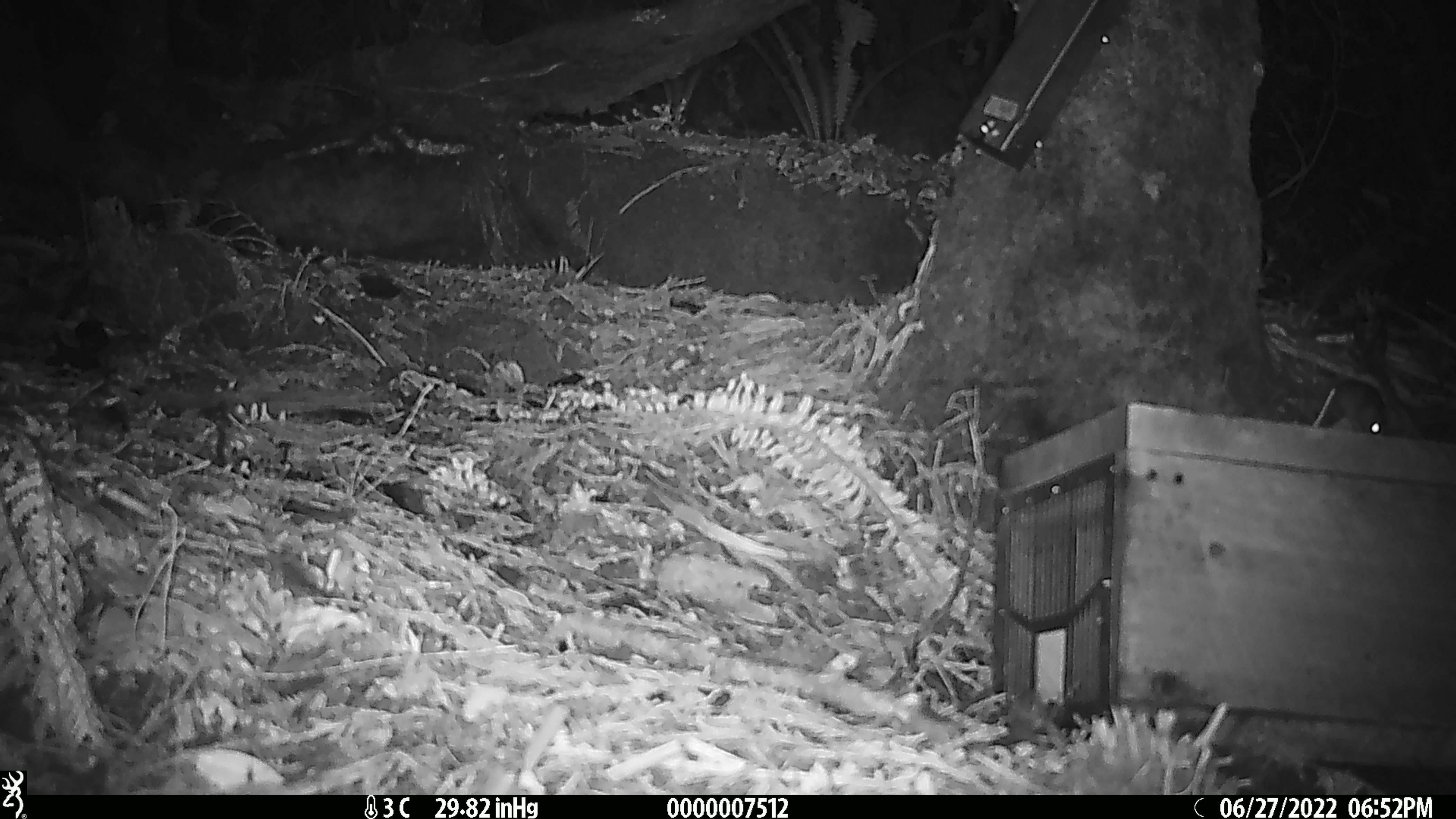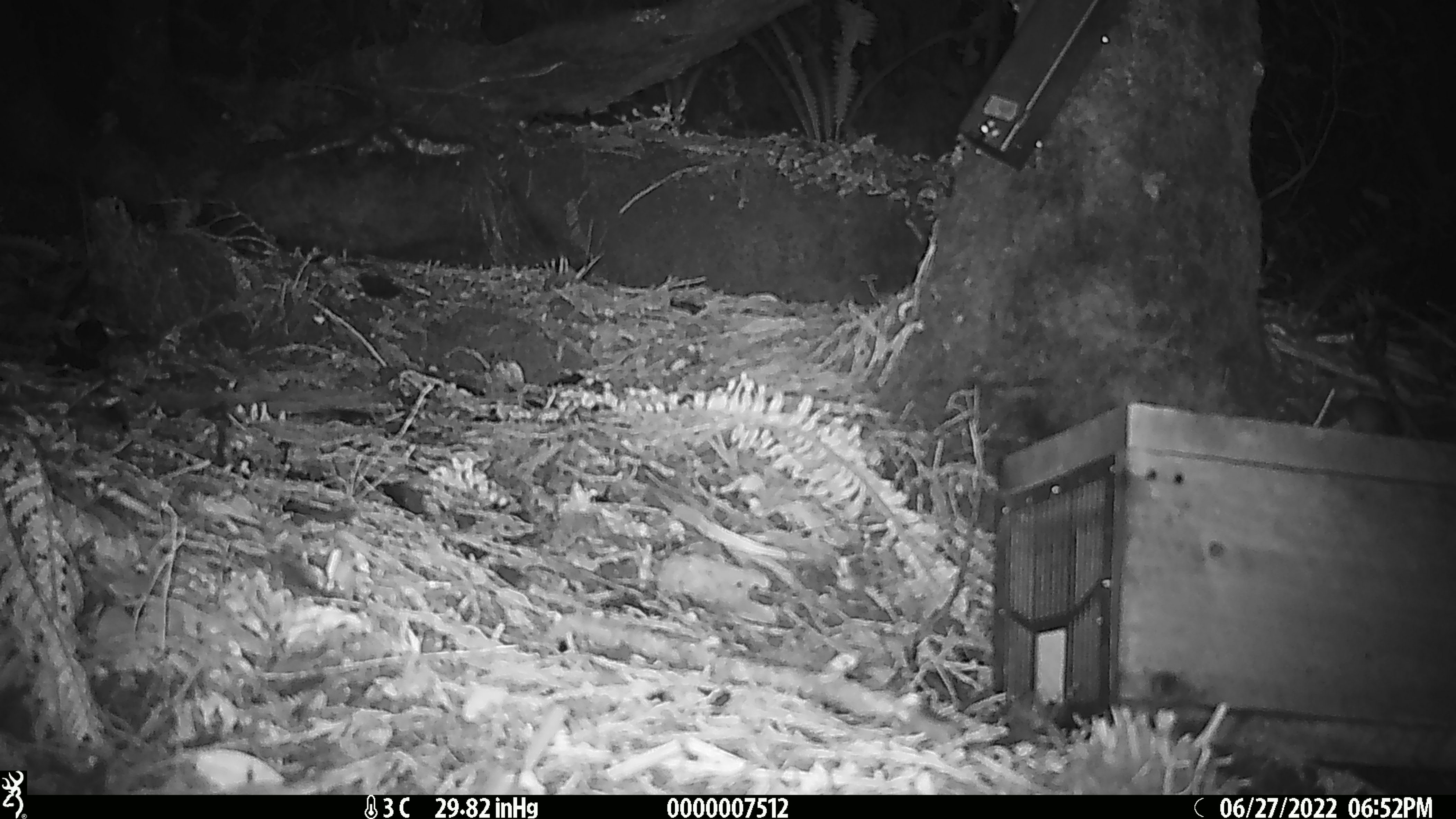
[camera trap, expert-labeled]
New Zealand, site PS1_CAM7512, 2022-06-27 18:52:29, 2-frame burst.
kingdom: Animalia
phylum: Chordata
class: Mammalia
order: Rodentia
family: Muridae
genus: Mus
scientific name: Mus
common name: mouse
Mouse (Mus).